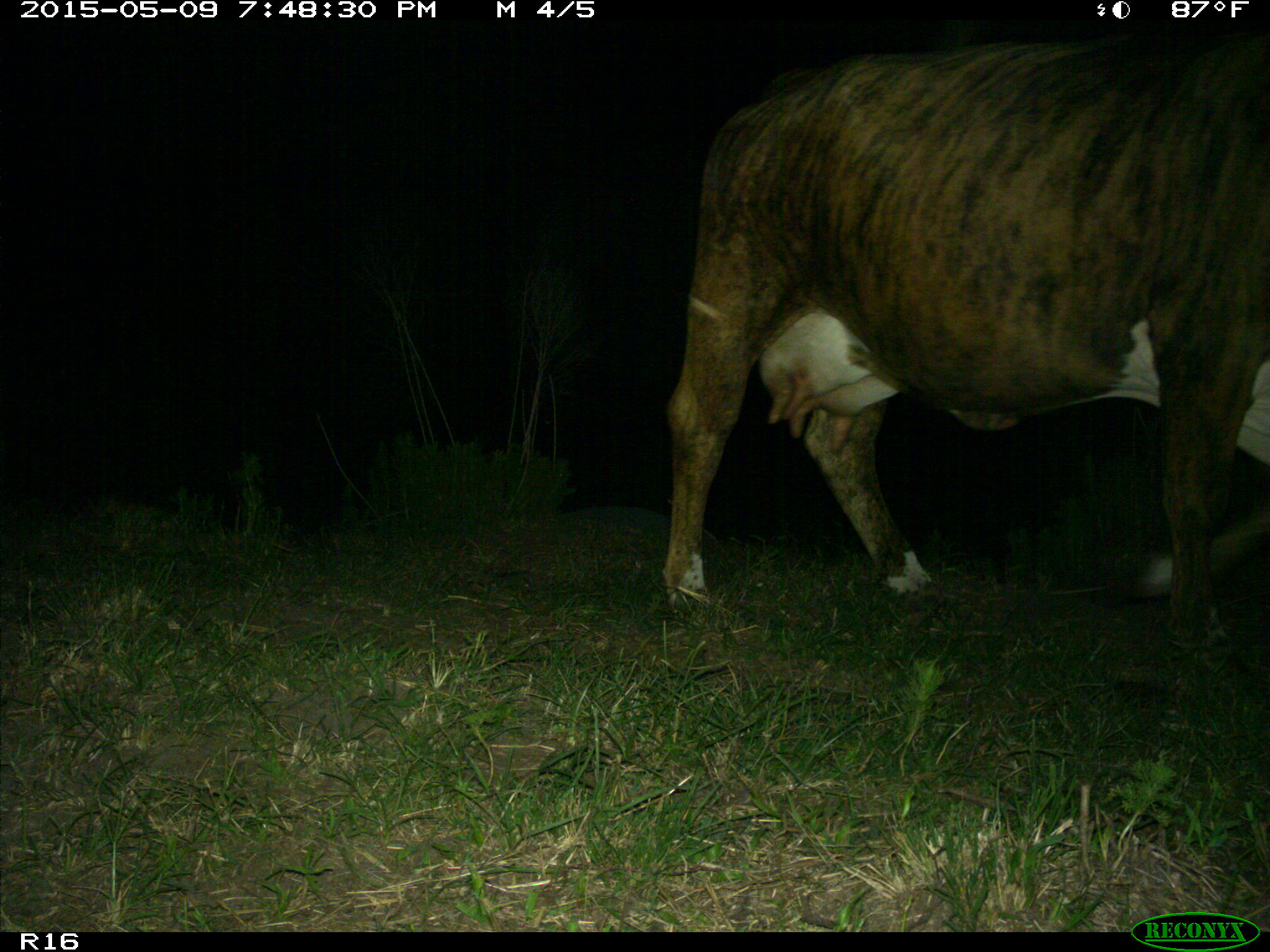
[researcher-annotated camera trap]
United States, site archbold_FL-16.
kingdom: Animalia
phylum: Chordata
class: Mammalia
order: Artiodactyla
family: Bovidae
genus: Bos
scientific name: Bos taurus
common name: domestic cow